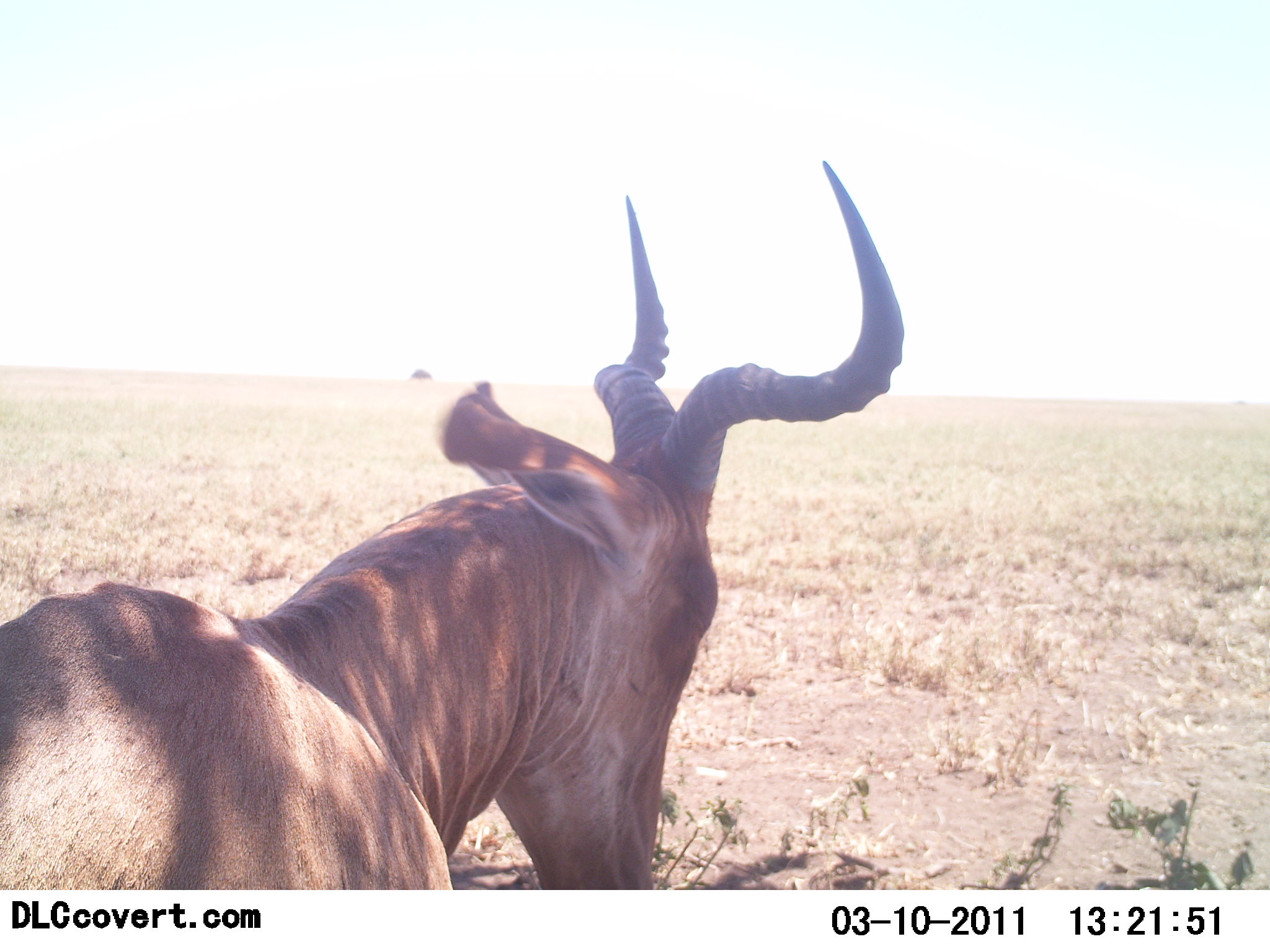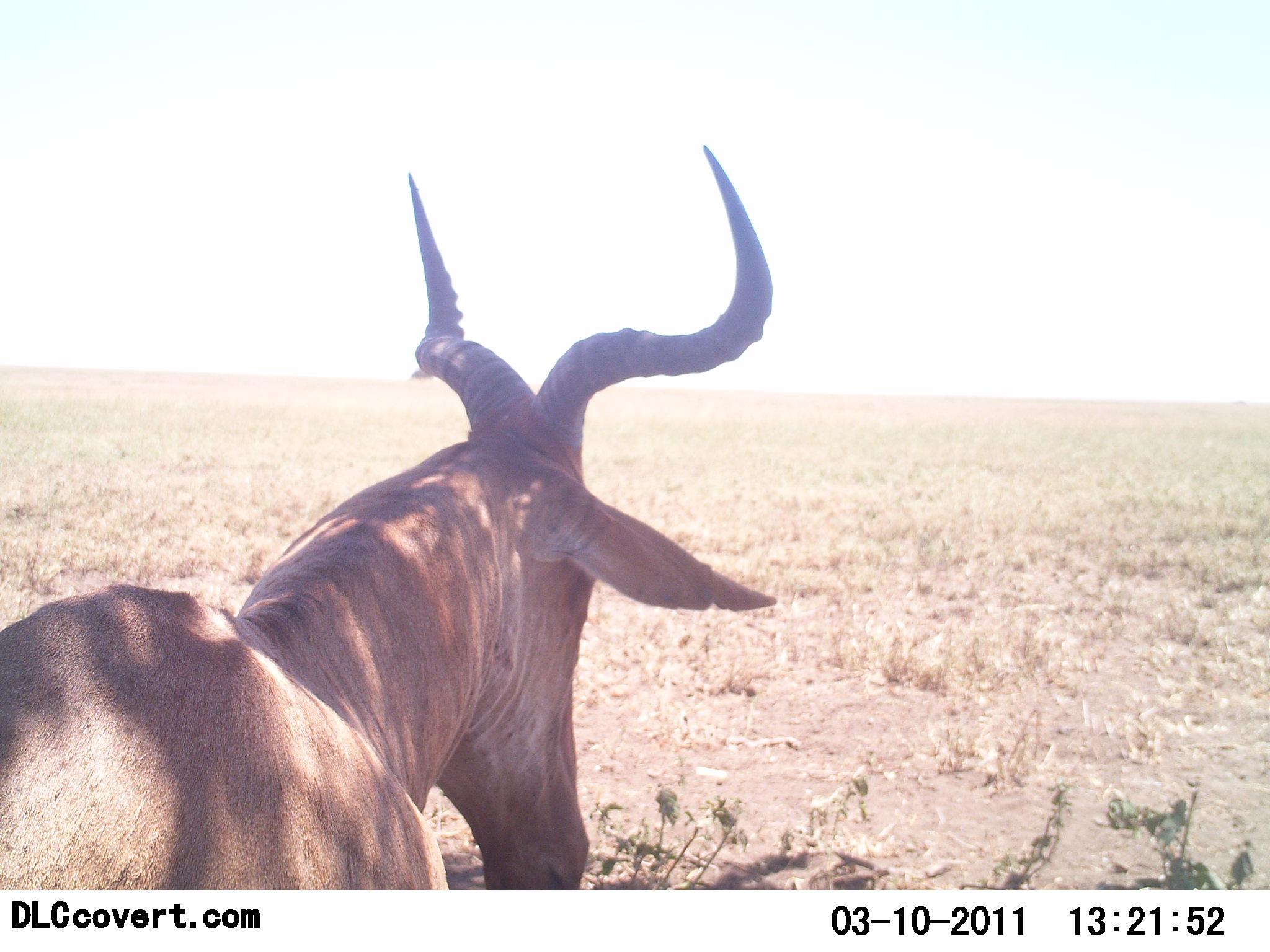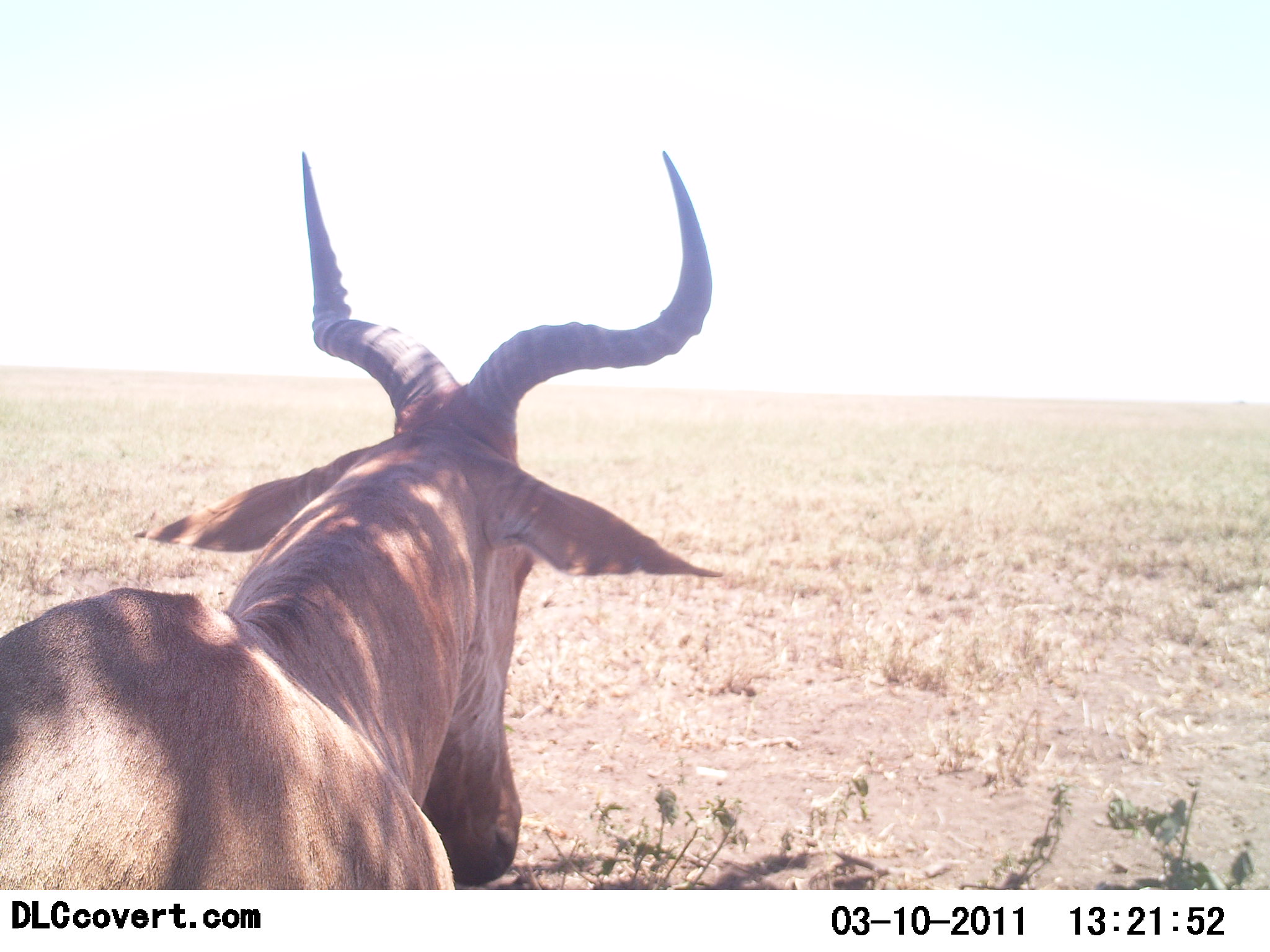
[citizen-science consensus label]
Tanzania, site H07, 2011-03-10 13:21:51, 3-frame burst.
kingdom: Animalia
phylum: Chordata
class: Mammalia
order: Artiodactyla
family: Bovidae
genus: Alcelaphus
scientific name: Alcelaphus buselaphus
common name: hartebeest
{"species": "hartebeest (Alcelaphus buselaphus)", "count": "1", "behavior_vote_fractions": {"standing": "29%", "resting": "57%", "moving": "14%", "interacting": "0%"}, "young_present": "0%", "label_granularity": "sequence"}